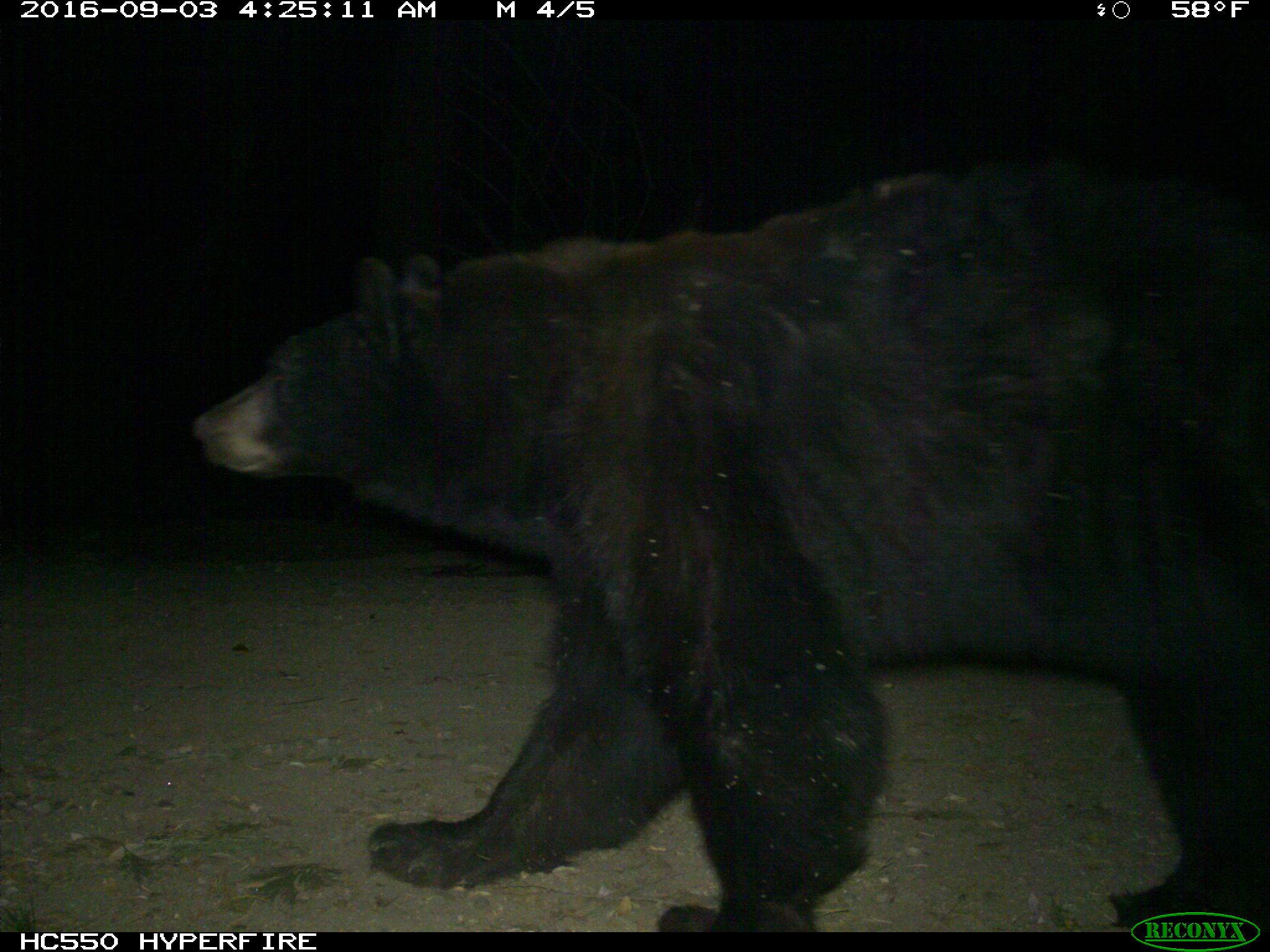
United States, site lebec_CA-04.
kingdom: Animalia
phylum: Chordata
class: Mammalia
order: Carnivora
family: Ursidae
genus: Ursus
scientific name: Ursus americanus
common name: american black bear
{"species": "Ursus americanus (american black bear)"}